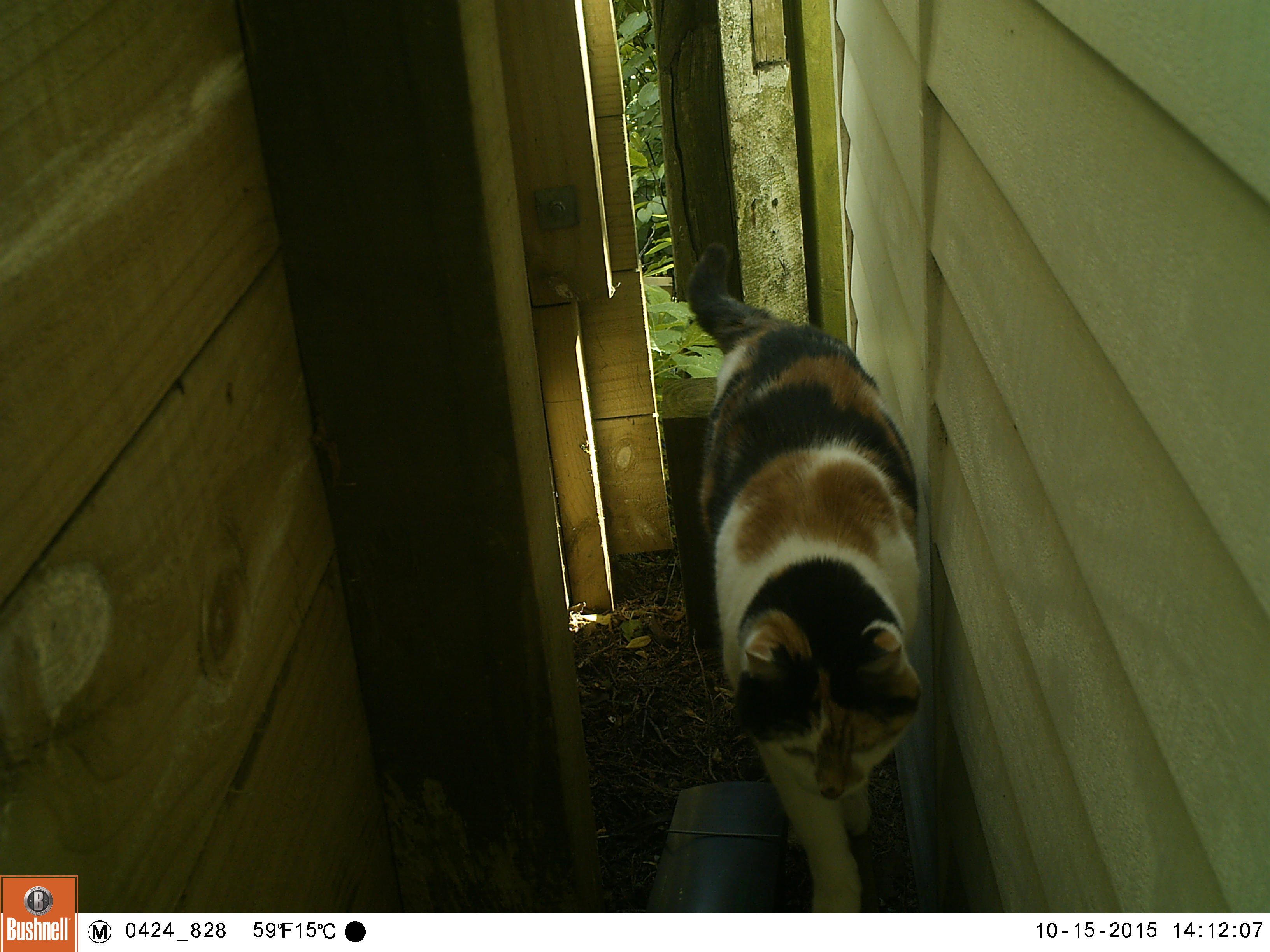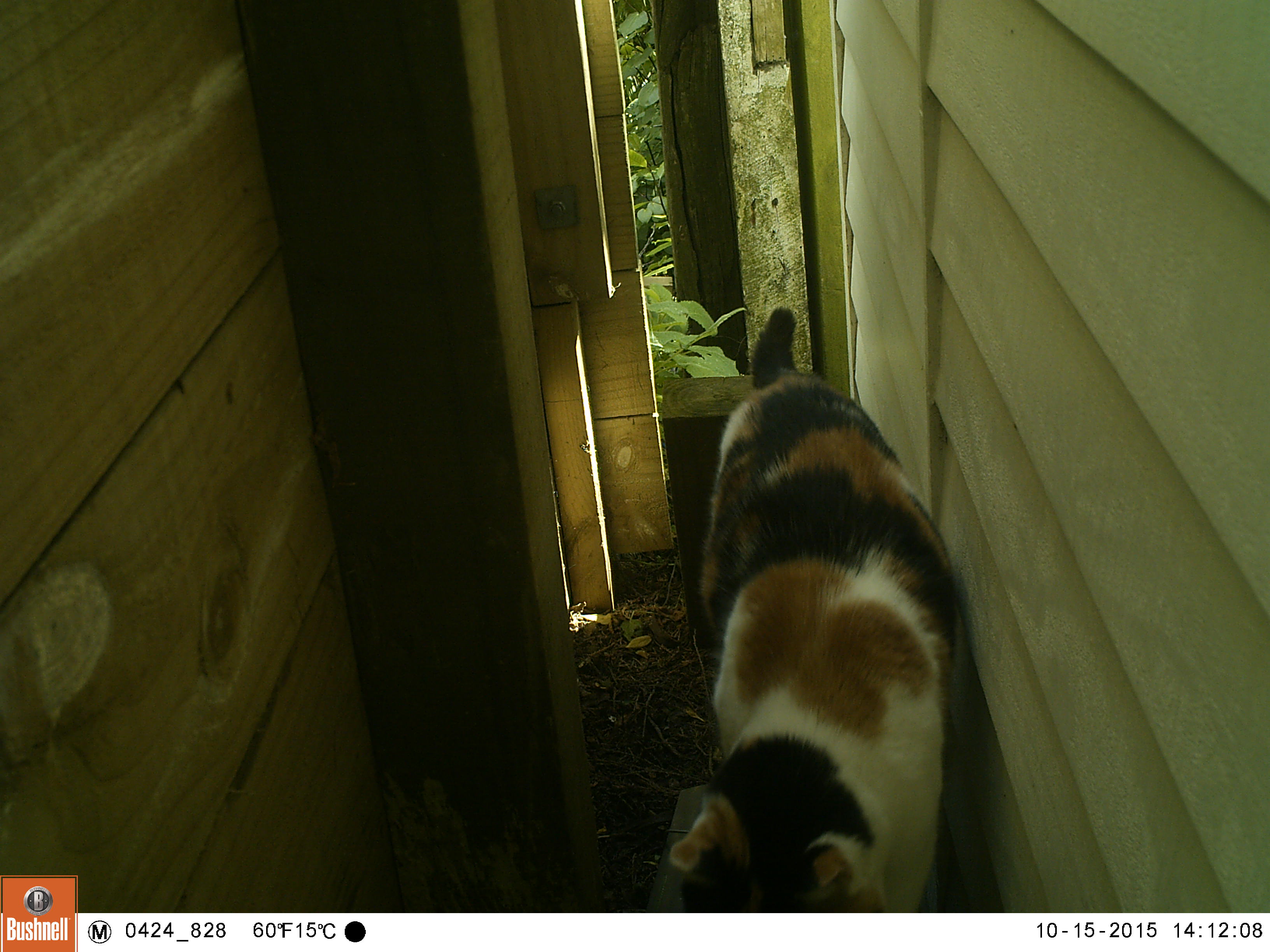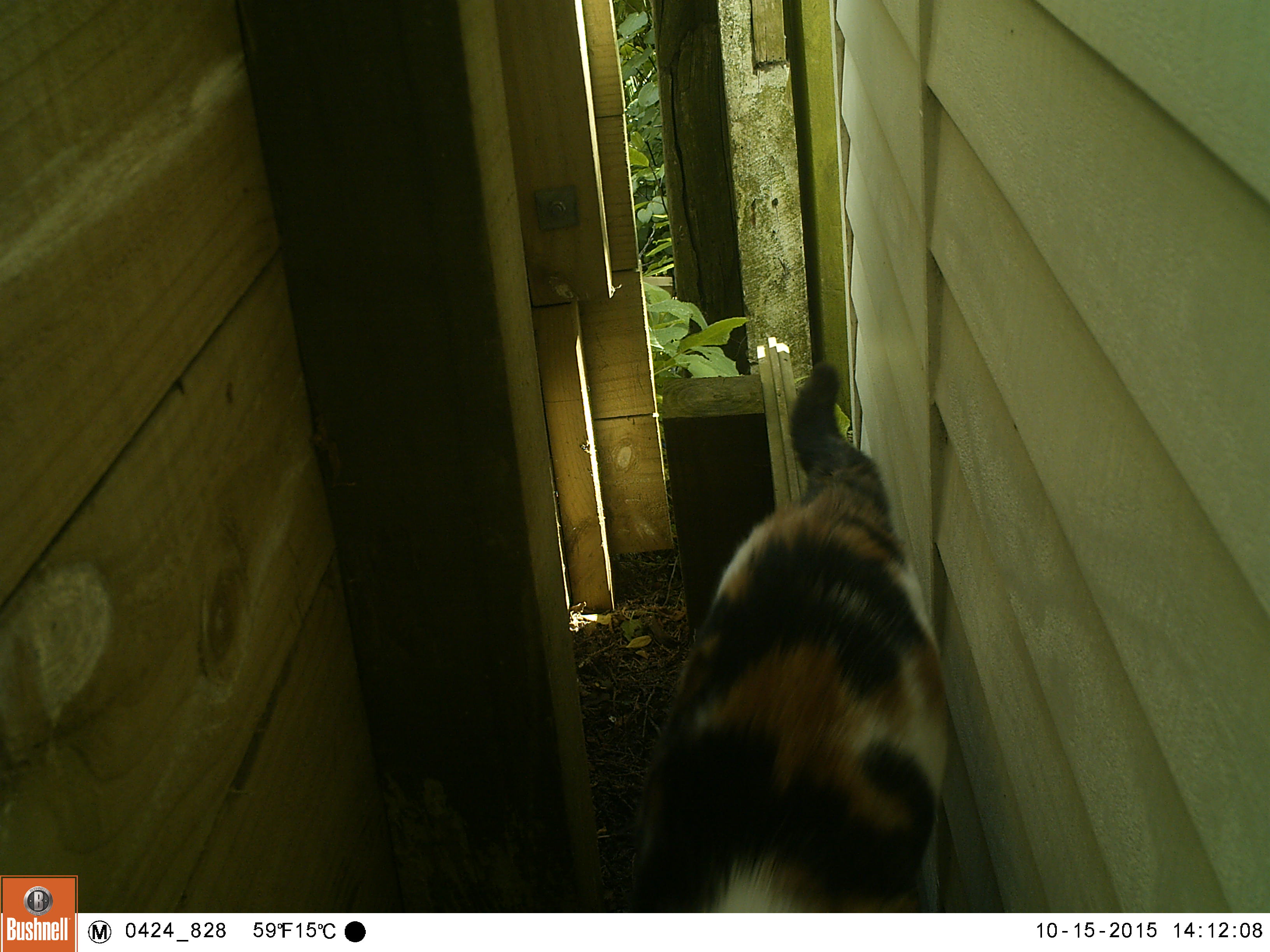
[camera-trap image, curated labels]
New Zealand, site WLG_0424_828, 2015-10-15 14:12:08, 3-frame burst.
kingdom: Animalia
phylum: Chordata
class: Mammalia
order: Carnivora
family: Felidae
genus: Felis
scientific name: Felis catus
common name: domestic cat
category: cat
Cat (domestic cat) (Felis catus).